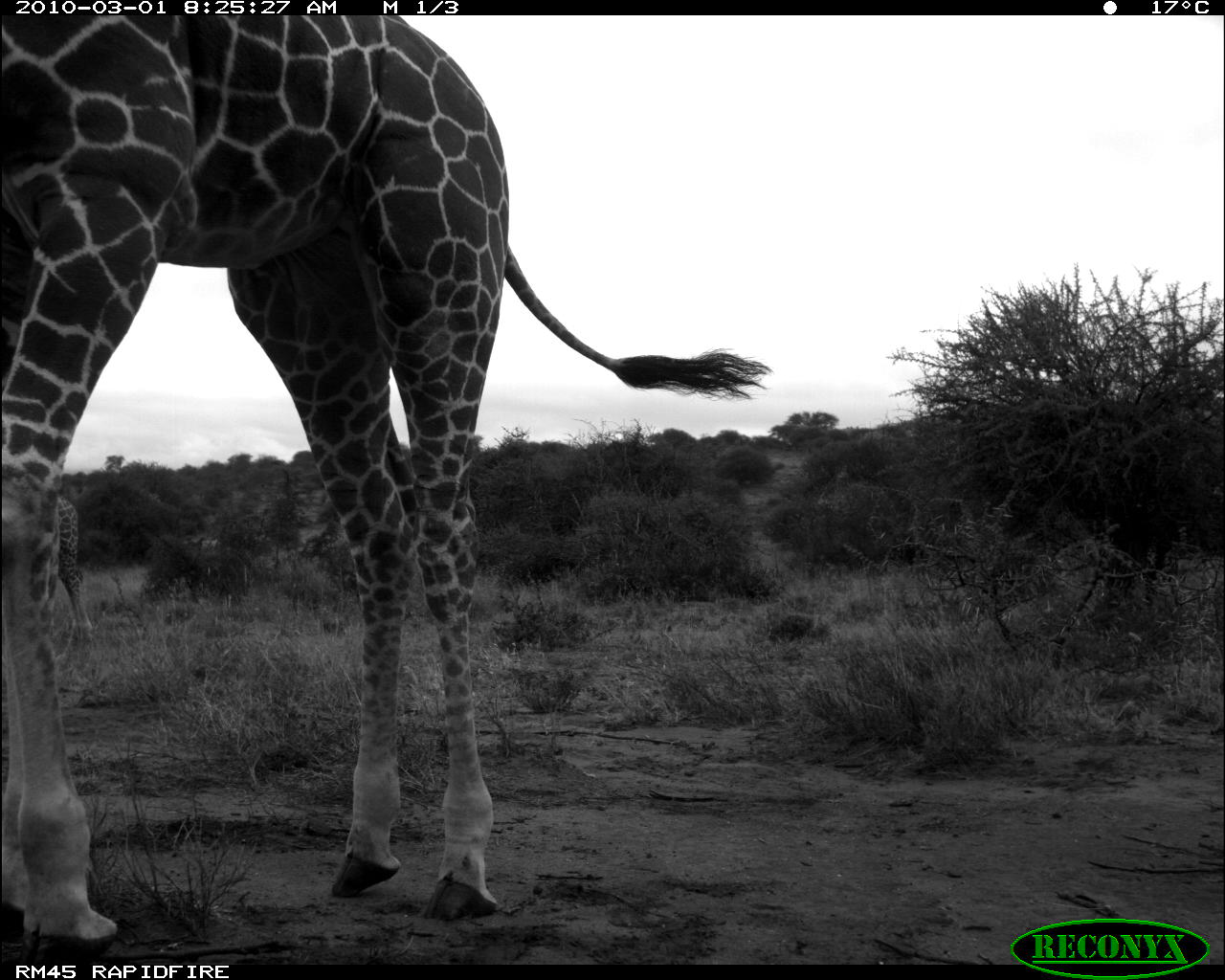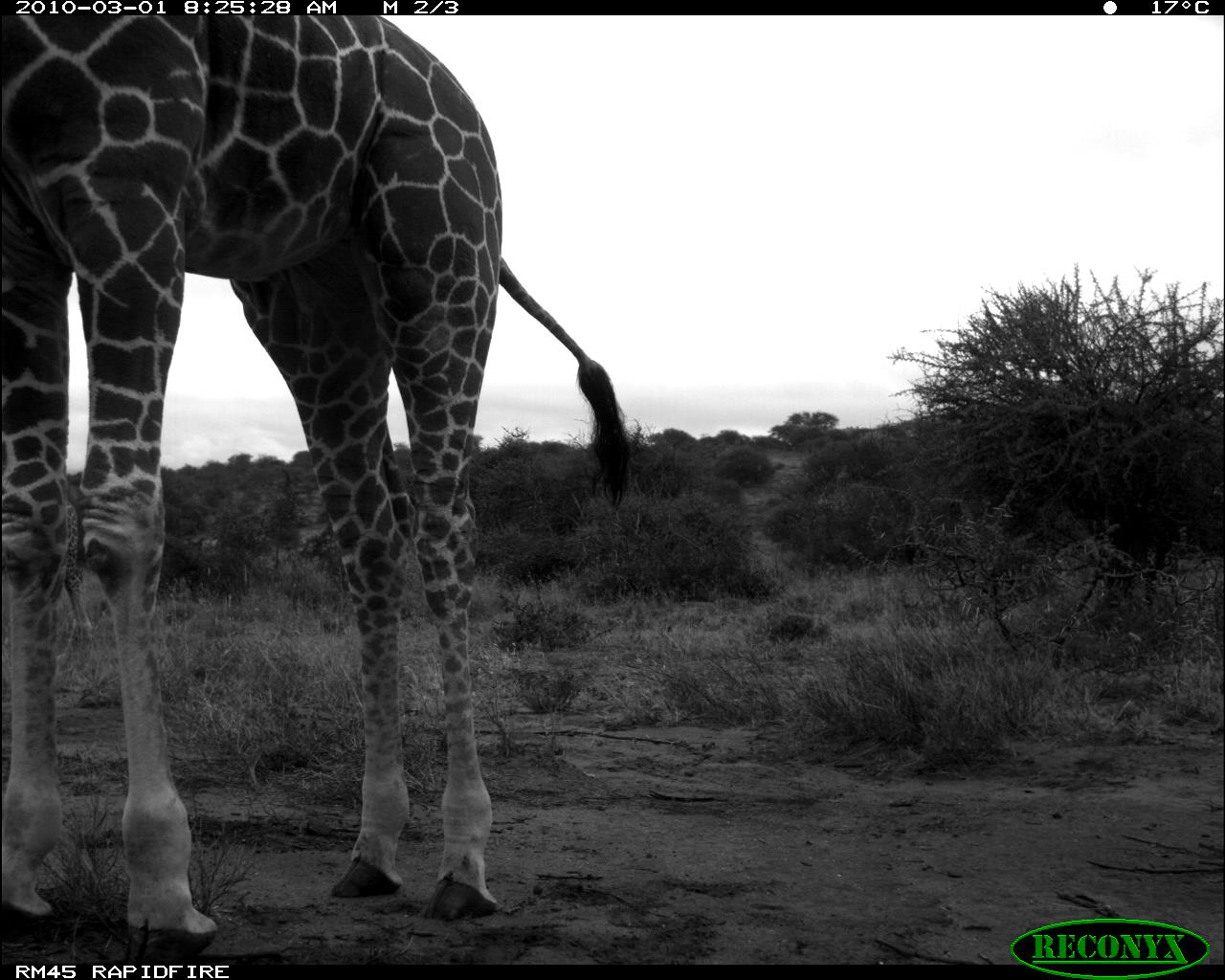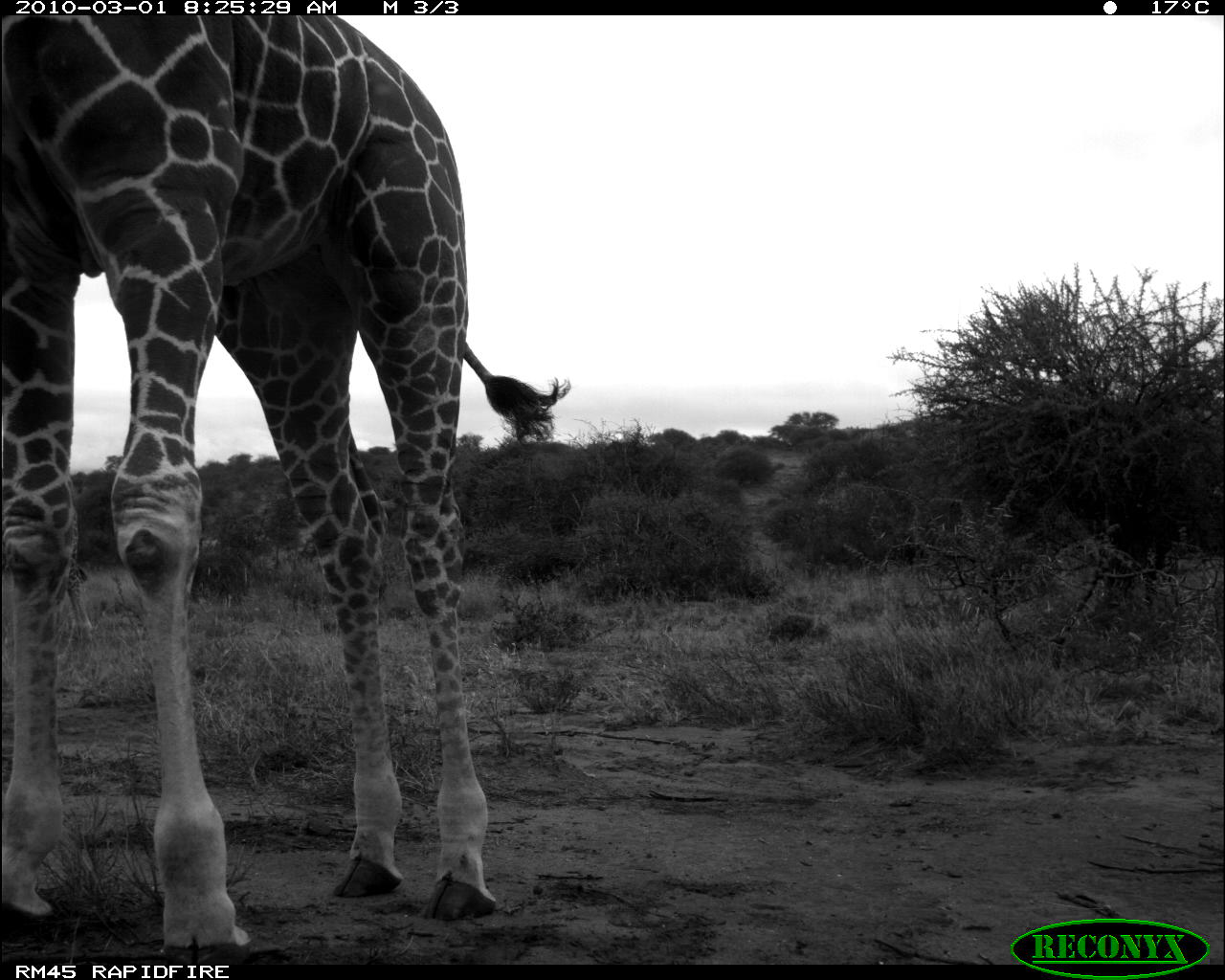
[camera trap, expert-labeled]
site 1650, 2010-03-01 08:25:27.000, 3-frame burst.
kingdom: Animalia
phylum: Chordata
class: Mammalia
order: Artiodactyla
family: Giraffidae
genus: Giraffa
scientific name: Giraffa camelopardalis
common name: giraffe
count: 2